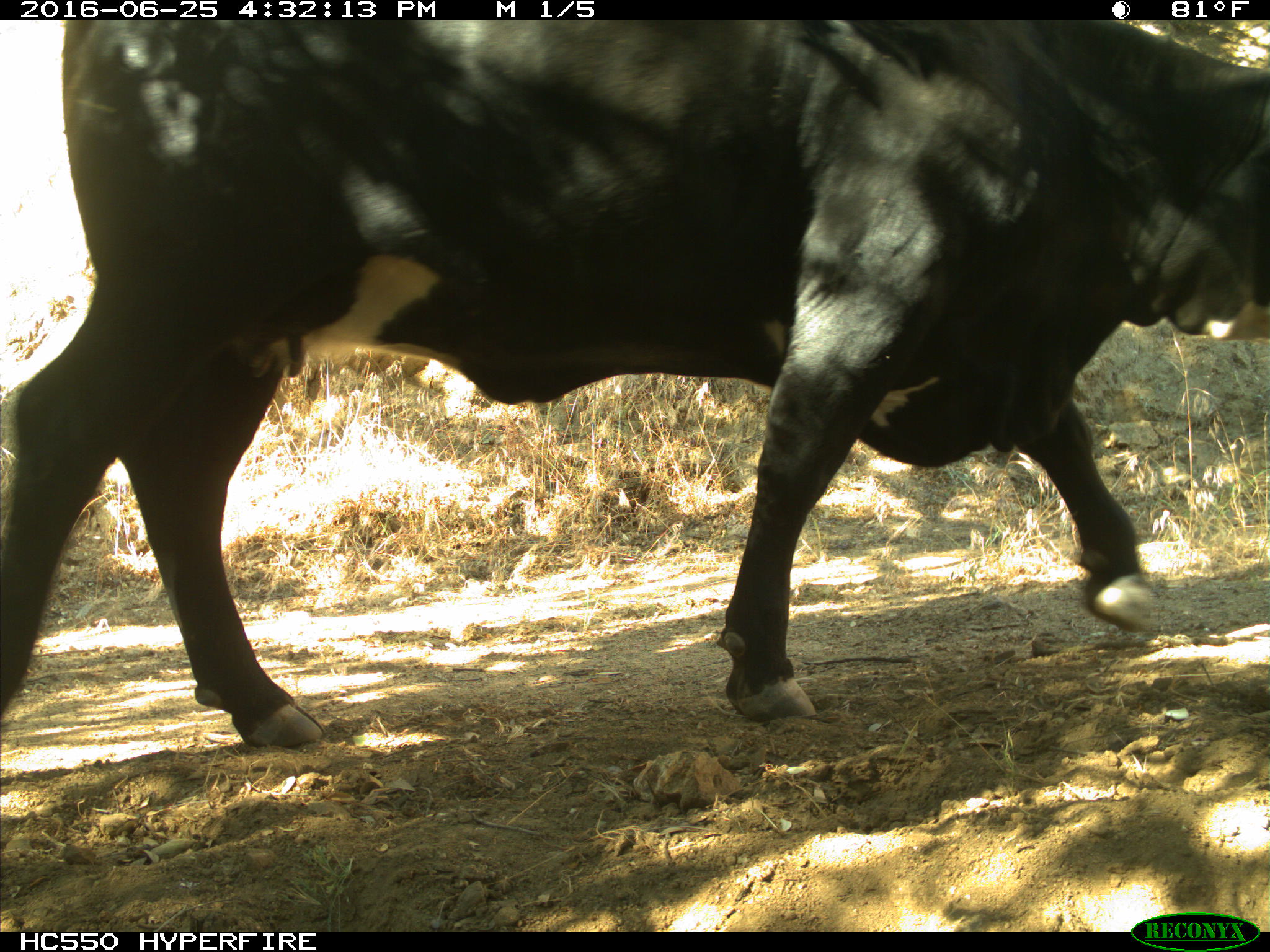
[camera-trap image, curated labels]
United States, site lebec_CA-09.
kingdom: Animalia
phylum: Chordata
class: Mammalia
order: Artiodactyla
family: Bovidae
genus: Bos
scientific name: Bos taurus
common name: domestic cow